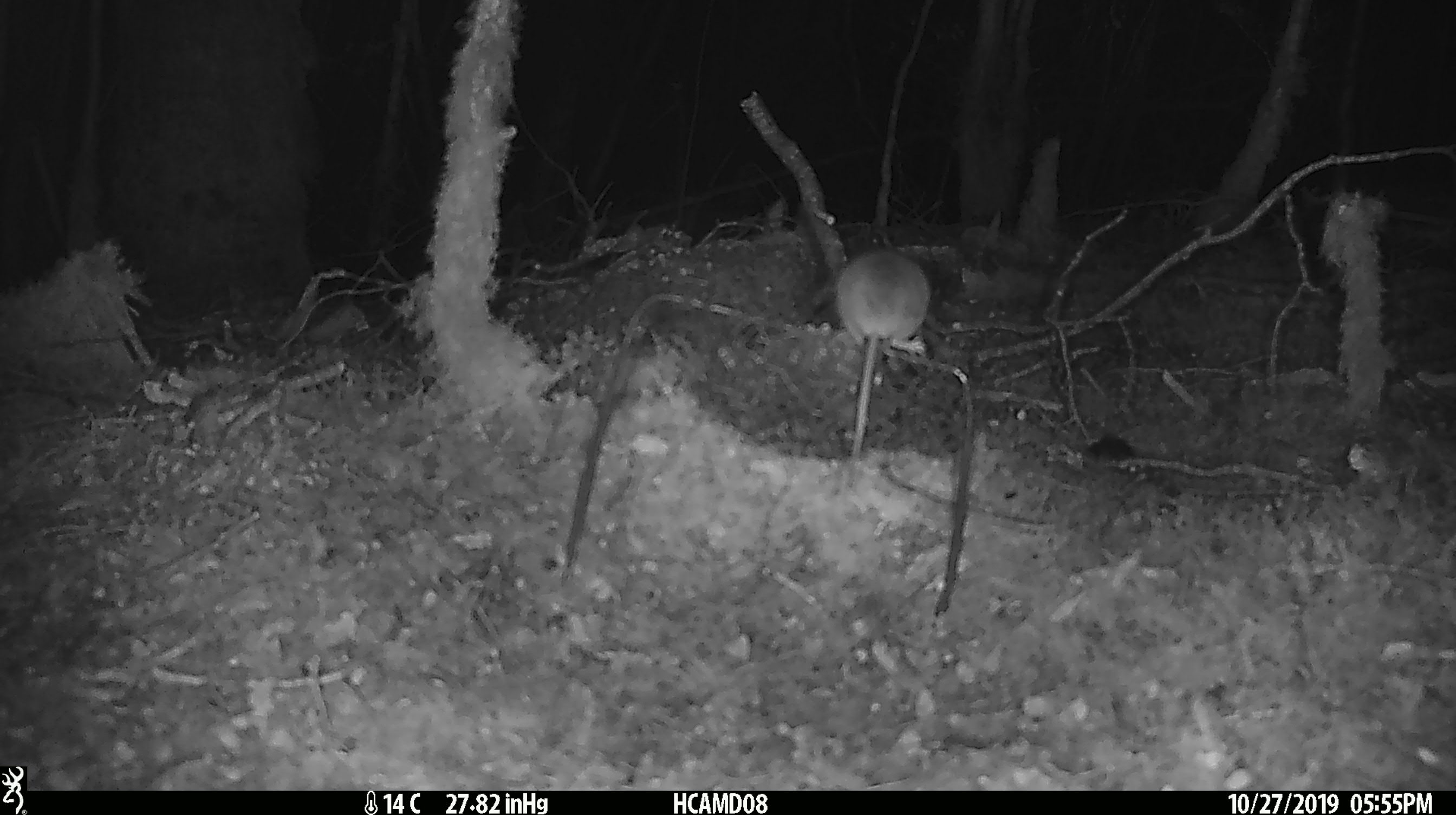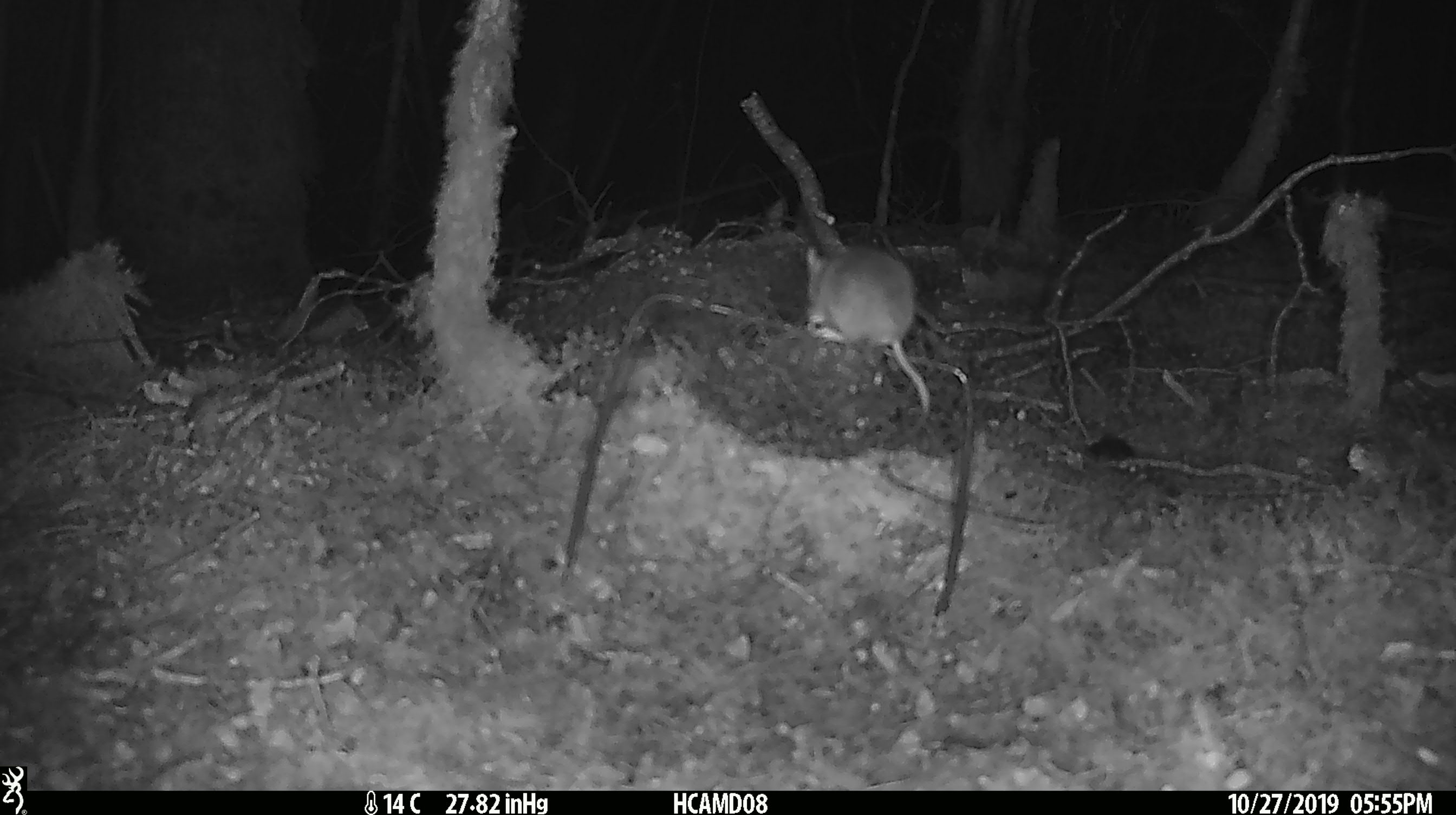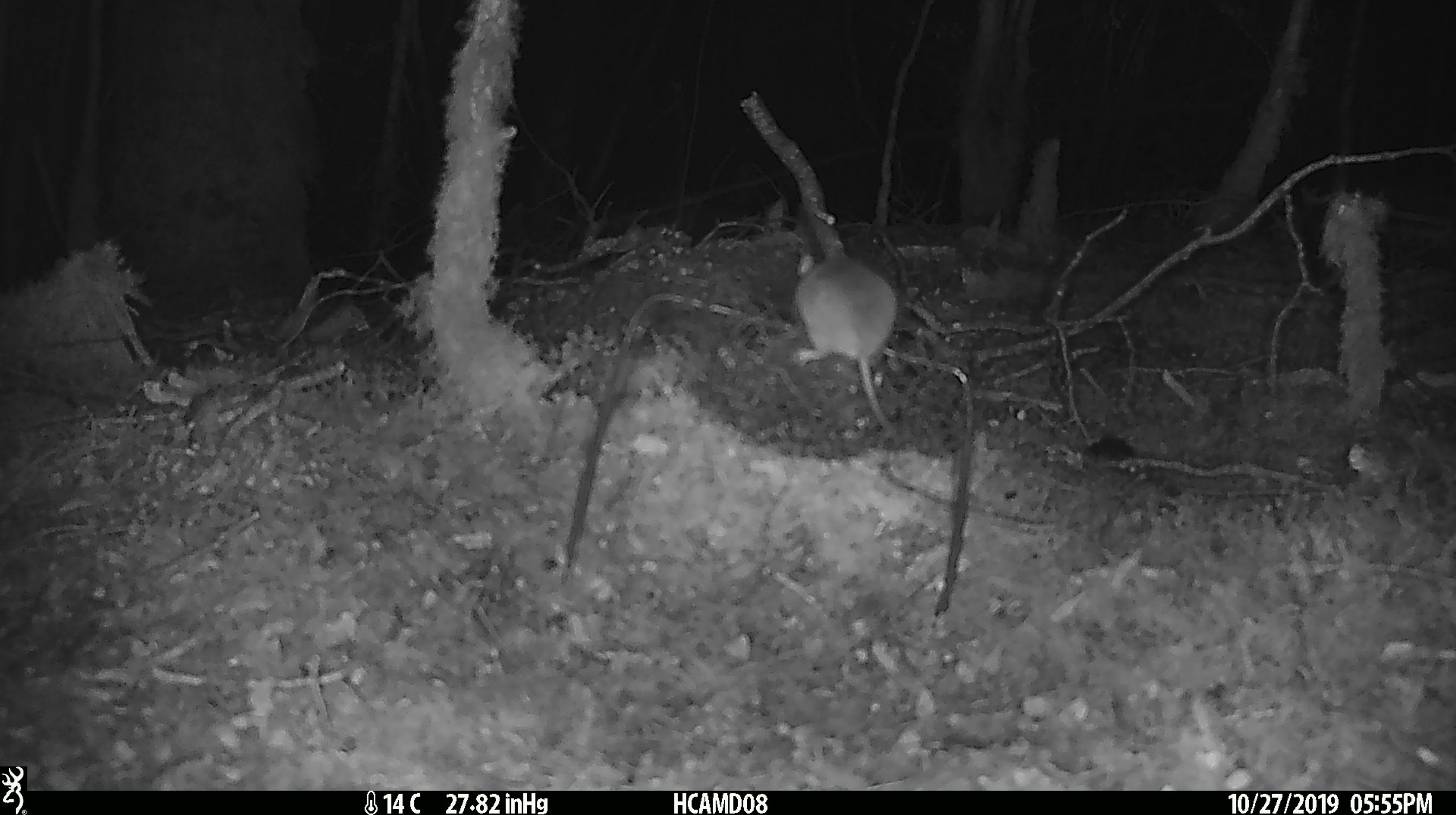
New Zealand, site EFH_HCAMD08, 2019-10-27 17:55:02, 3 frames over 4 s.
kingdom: Animalia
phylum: Chordata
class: Mammalia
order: Rodentia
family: Muridae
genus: Mus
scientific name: Mus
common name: mouse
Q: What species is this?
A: Mouse (Mus).